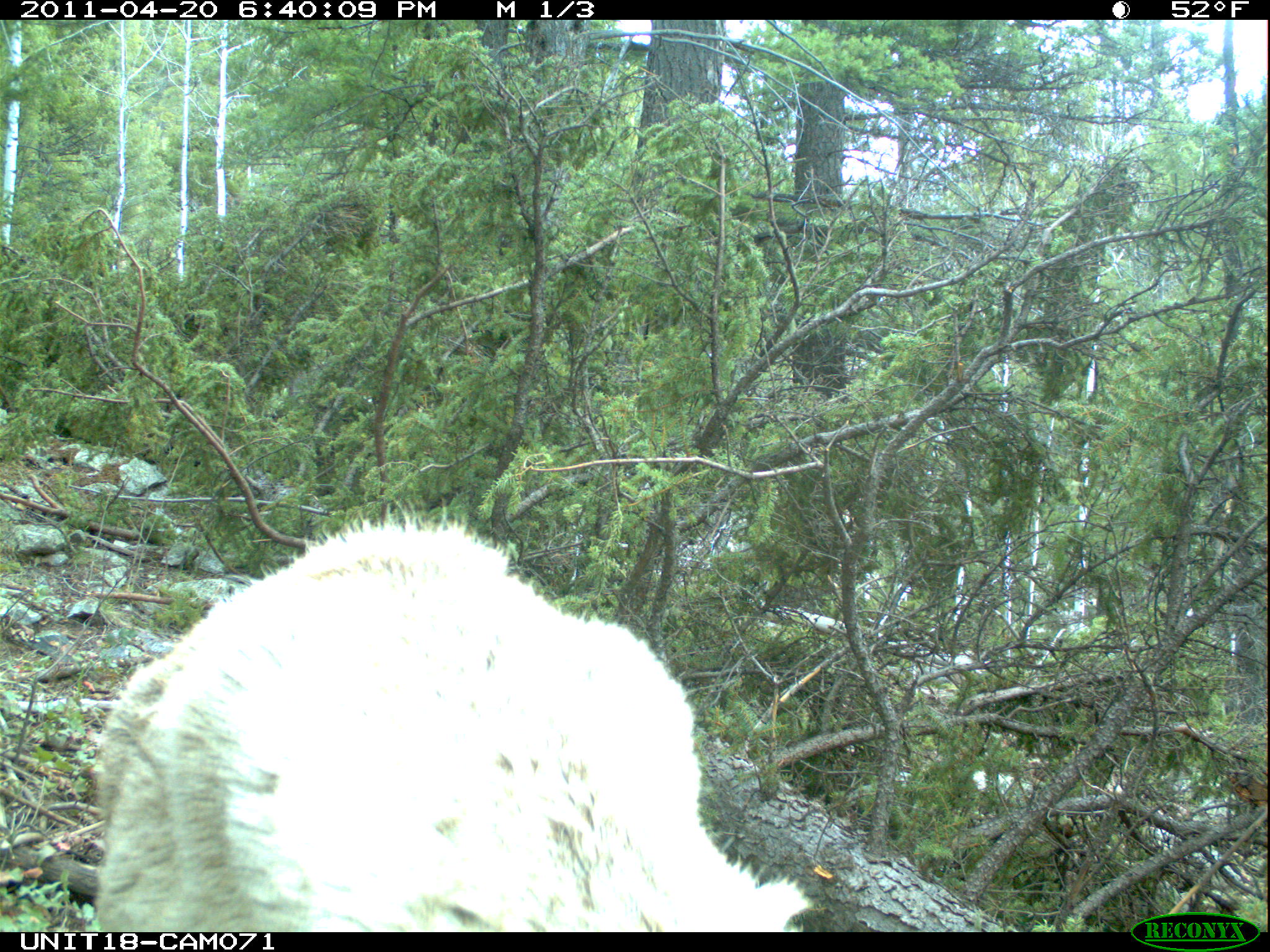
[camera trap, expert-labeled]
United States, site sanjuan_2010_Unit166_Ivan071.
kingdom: Animalia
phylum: Chordata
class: Mammalia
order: Artiodactyla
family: Cervidae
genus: Cervus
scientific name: Cervus elaphus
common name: red deer